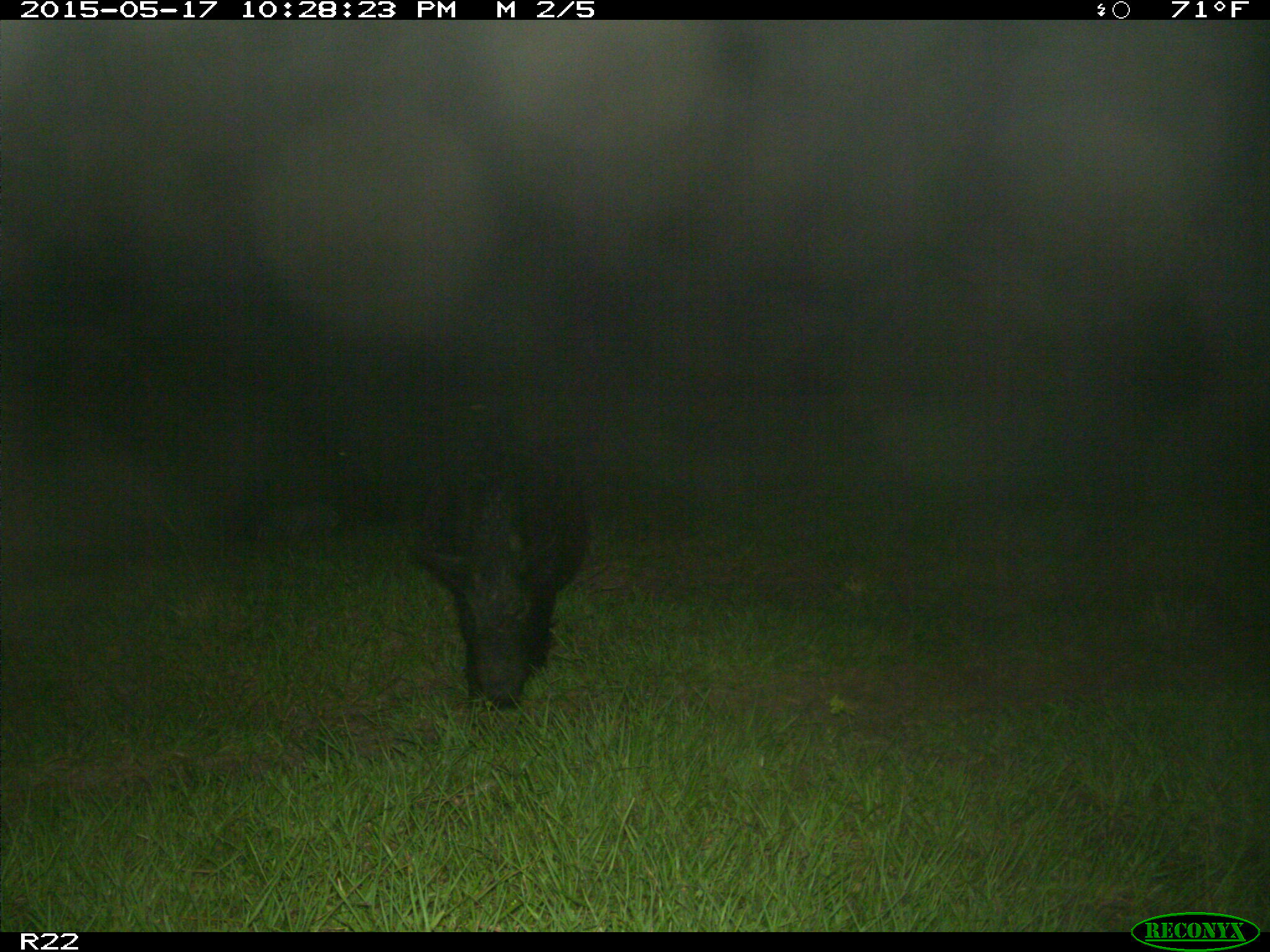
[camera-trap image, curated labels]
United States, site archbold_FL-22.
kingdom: Animalia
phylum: Chordata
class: Mammalia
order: Artiodactyla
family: Suidae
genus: Sus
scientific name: Sus scrofa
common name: wild boar